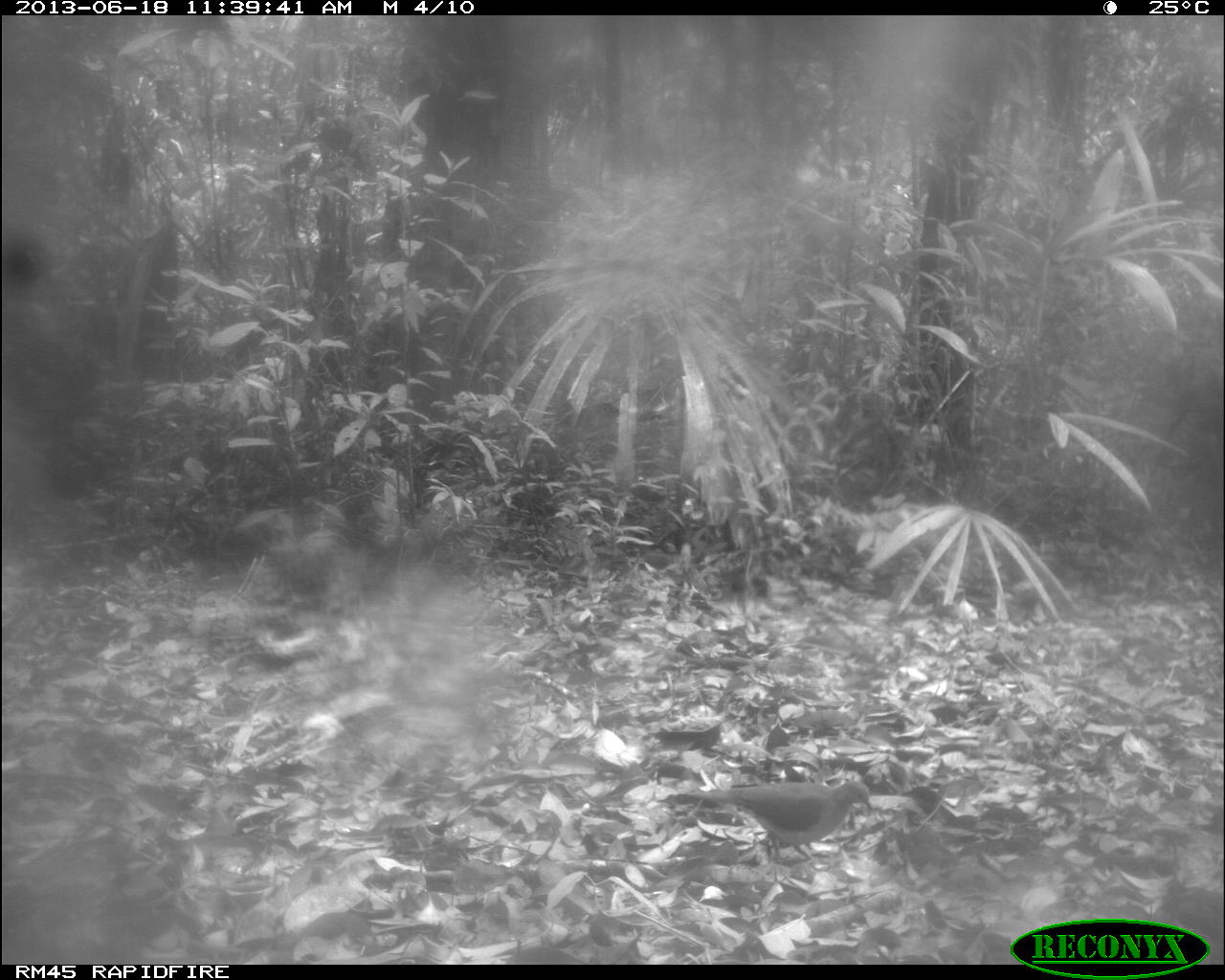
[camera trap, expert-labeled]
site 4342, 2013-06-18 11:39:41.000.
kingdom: Animalia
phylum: Chordata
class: Aves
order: Columbiformes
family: Columbidae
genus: Leptotila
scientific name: Leptotila plumbeiceps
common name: gray-headed dove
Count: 1.